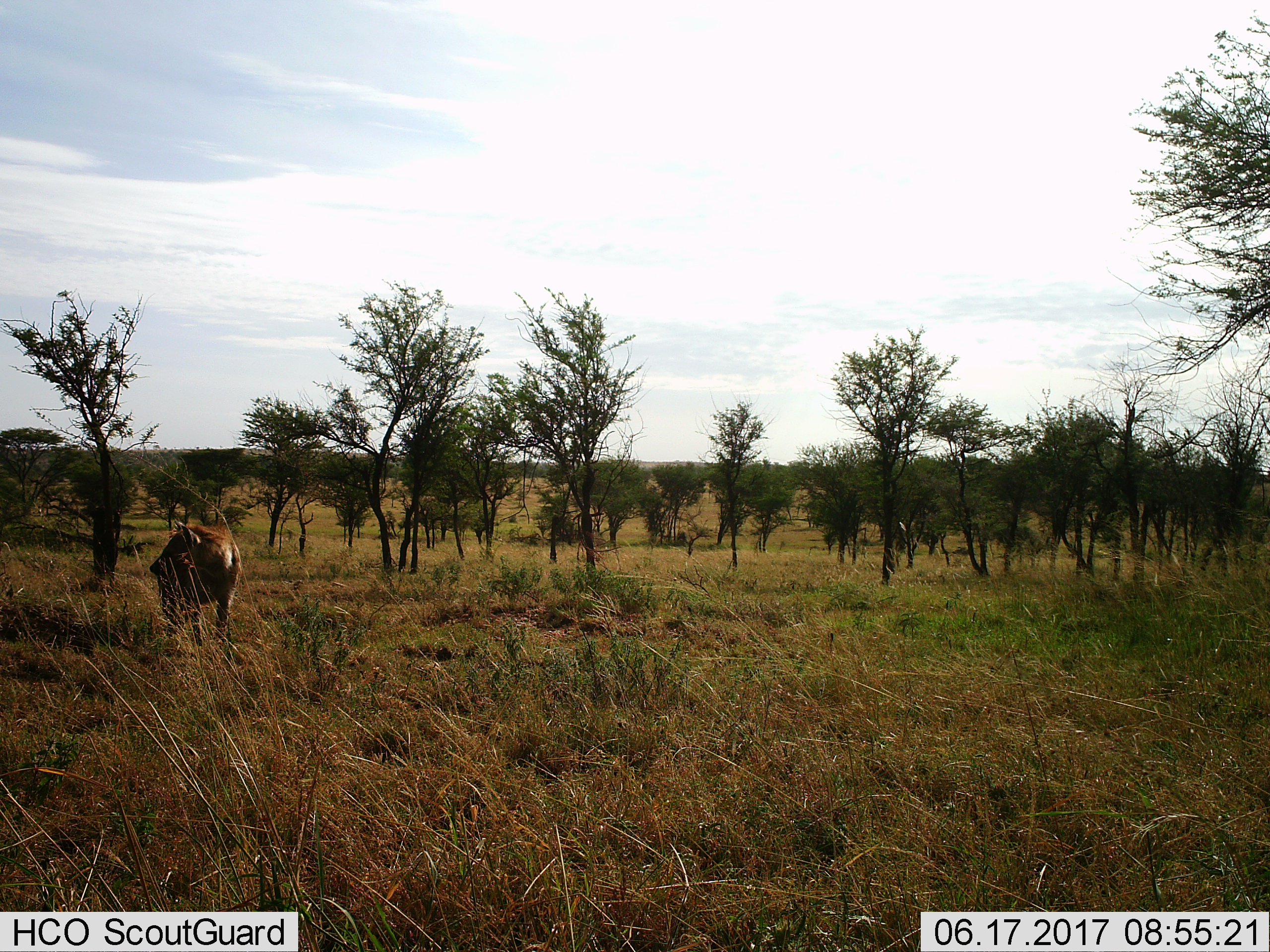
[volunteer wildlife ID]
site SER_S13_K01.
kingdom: Animalia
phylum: Chordata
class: Mammalia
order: Carnivora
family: Hyaenidae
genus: Crocuta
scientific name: Crocuta crocuta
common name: spotted hyena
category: hyenaspotted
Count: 1.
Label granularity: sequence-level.